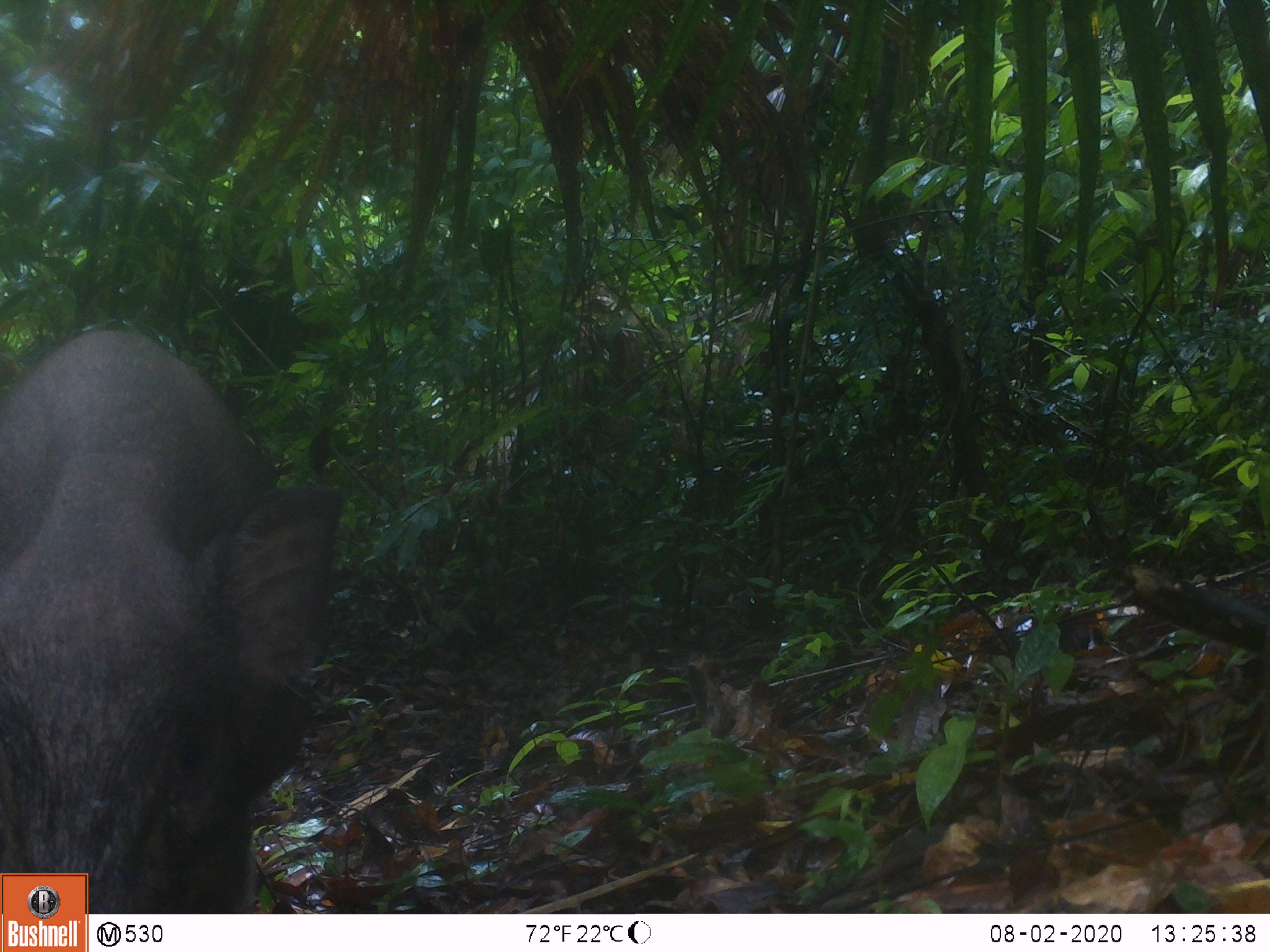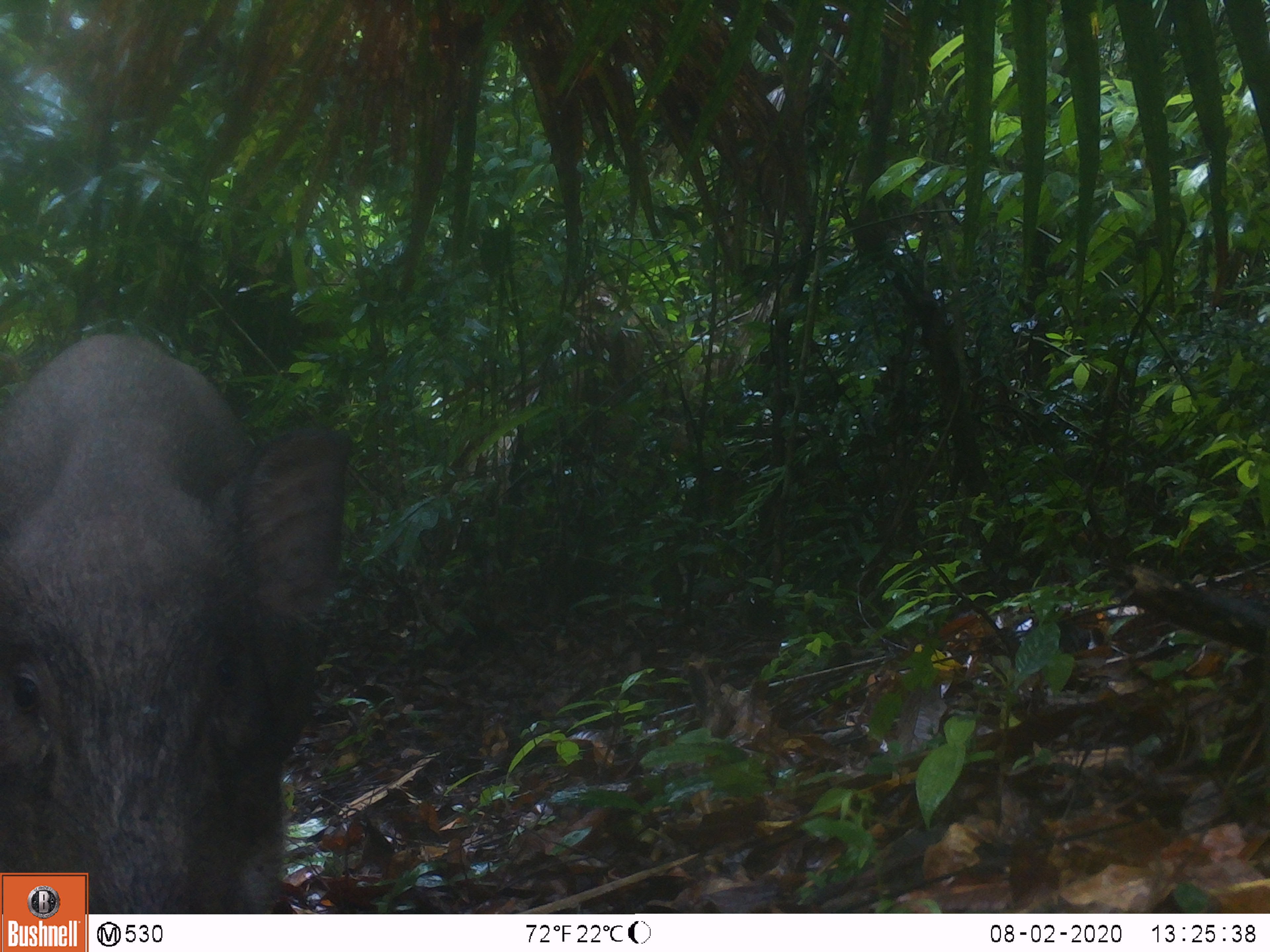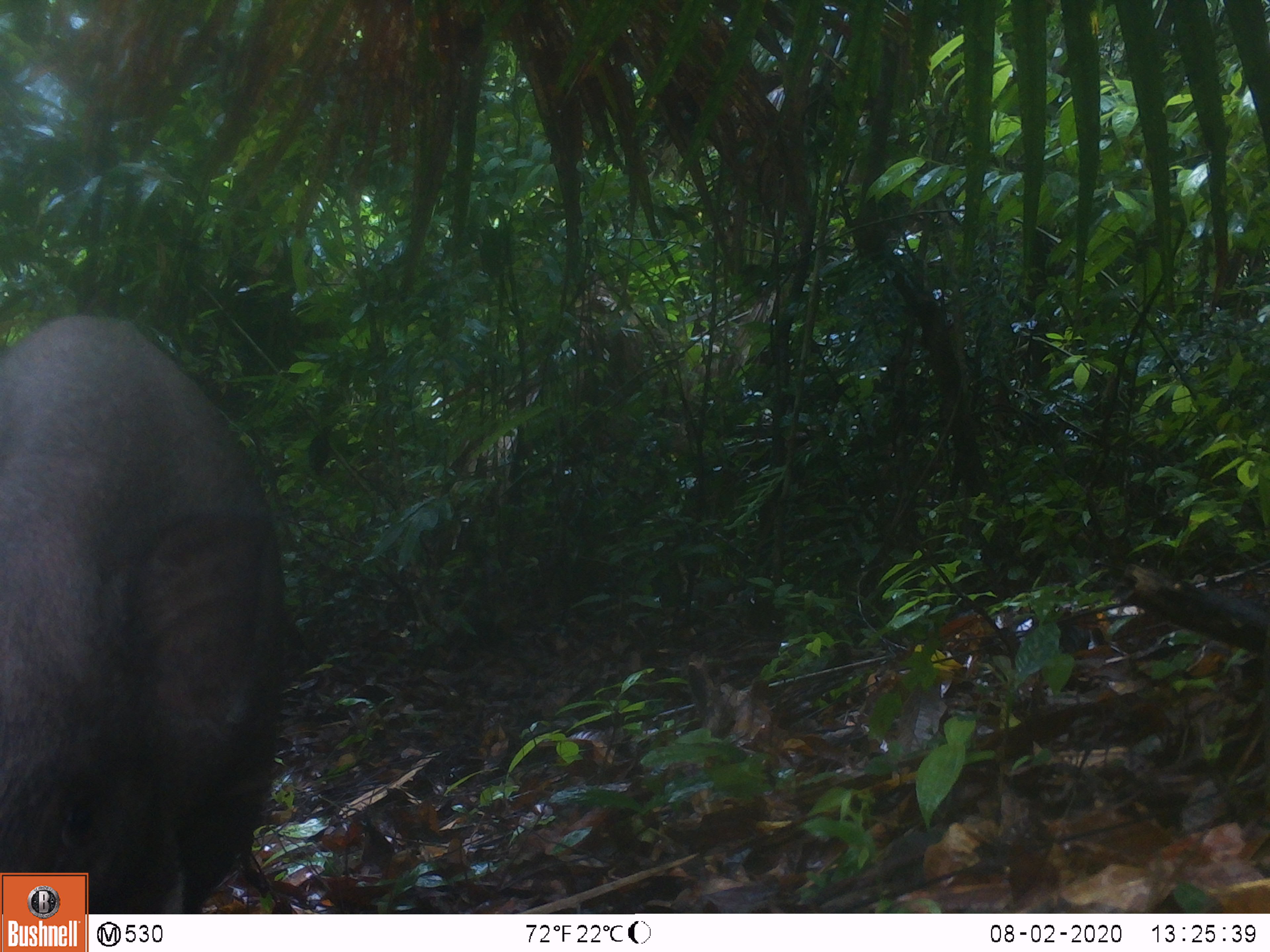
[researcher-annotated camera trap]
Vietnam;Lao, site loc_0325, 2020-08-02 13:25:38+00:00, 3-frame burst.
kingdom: Animalia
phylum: Chordata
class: Mammalia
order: Artiodactyla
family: Suidae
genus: Sus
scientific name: Sus scrofa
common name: eurasian wild pig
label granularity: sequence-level